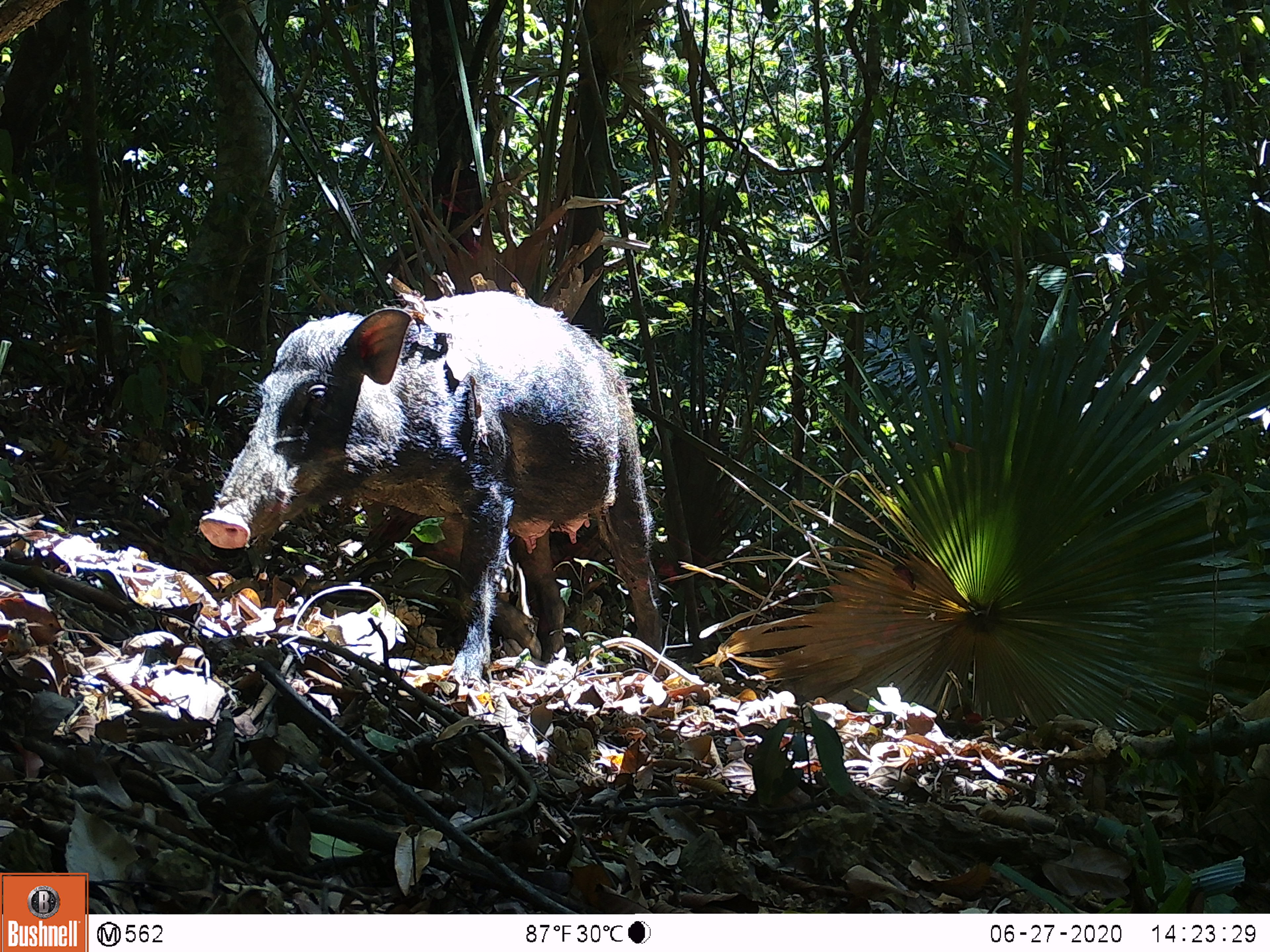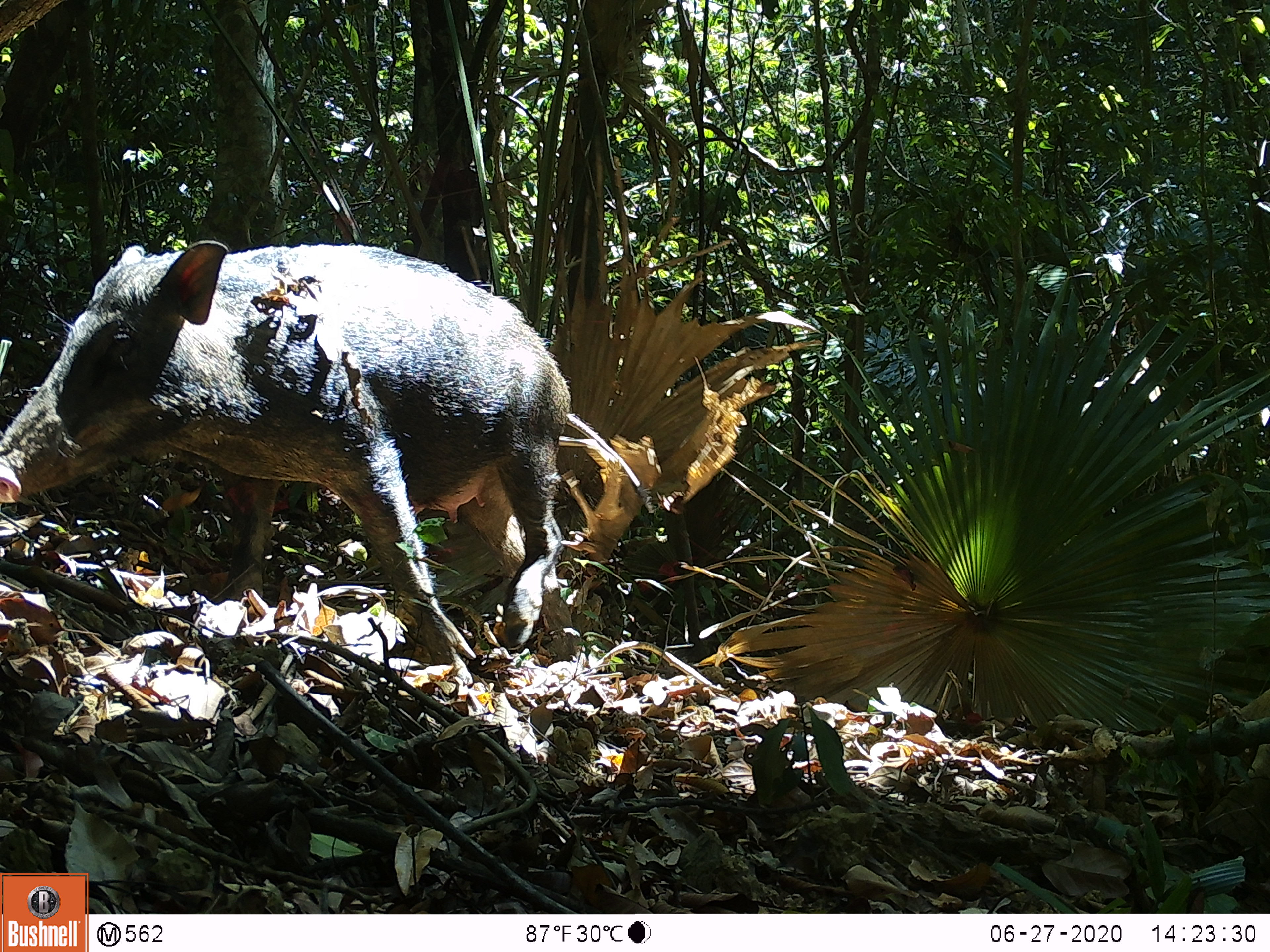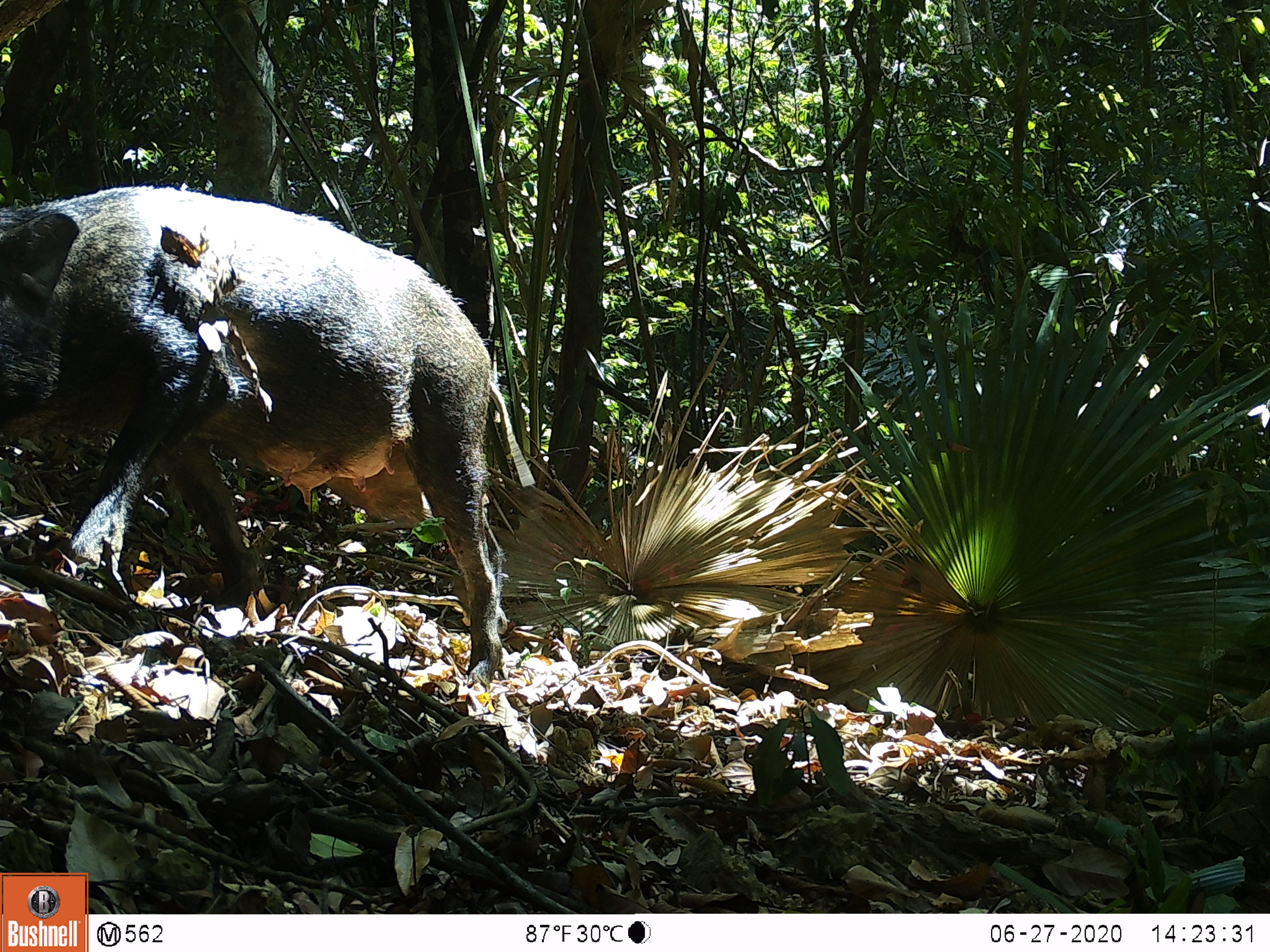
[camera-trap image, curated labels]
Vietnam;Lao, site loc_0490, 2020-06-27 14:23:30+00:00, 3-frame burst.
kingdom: Animalia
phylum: Chordata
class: Mammalia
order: Artiodactyla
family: Suidae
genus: Sus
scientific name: Sus scrofa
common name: eurasian wild pig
Eurasian wild pig (Sus scrofa). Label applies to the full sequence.